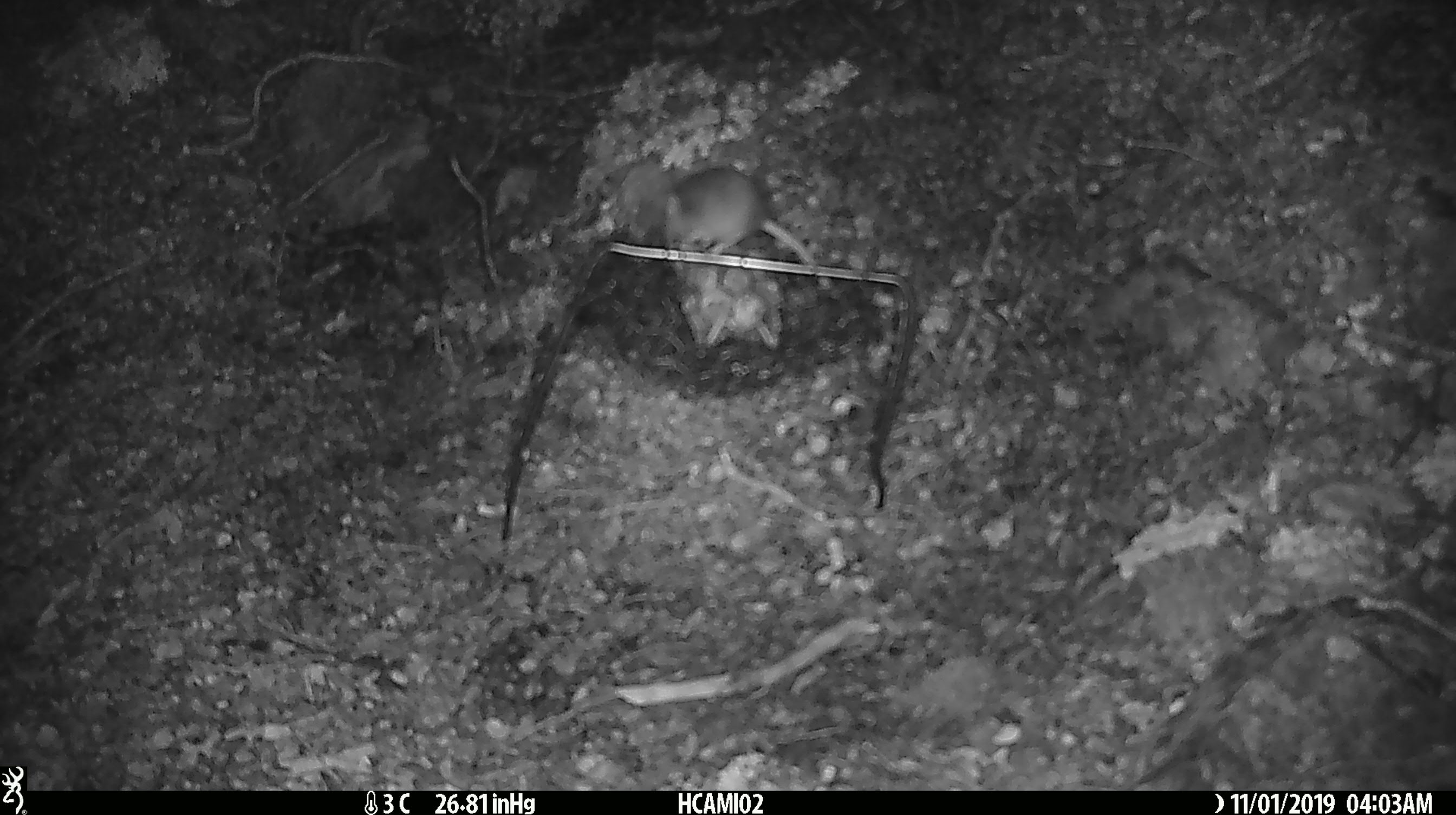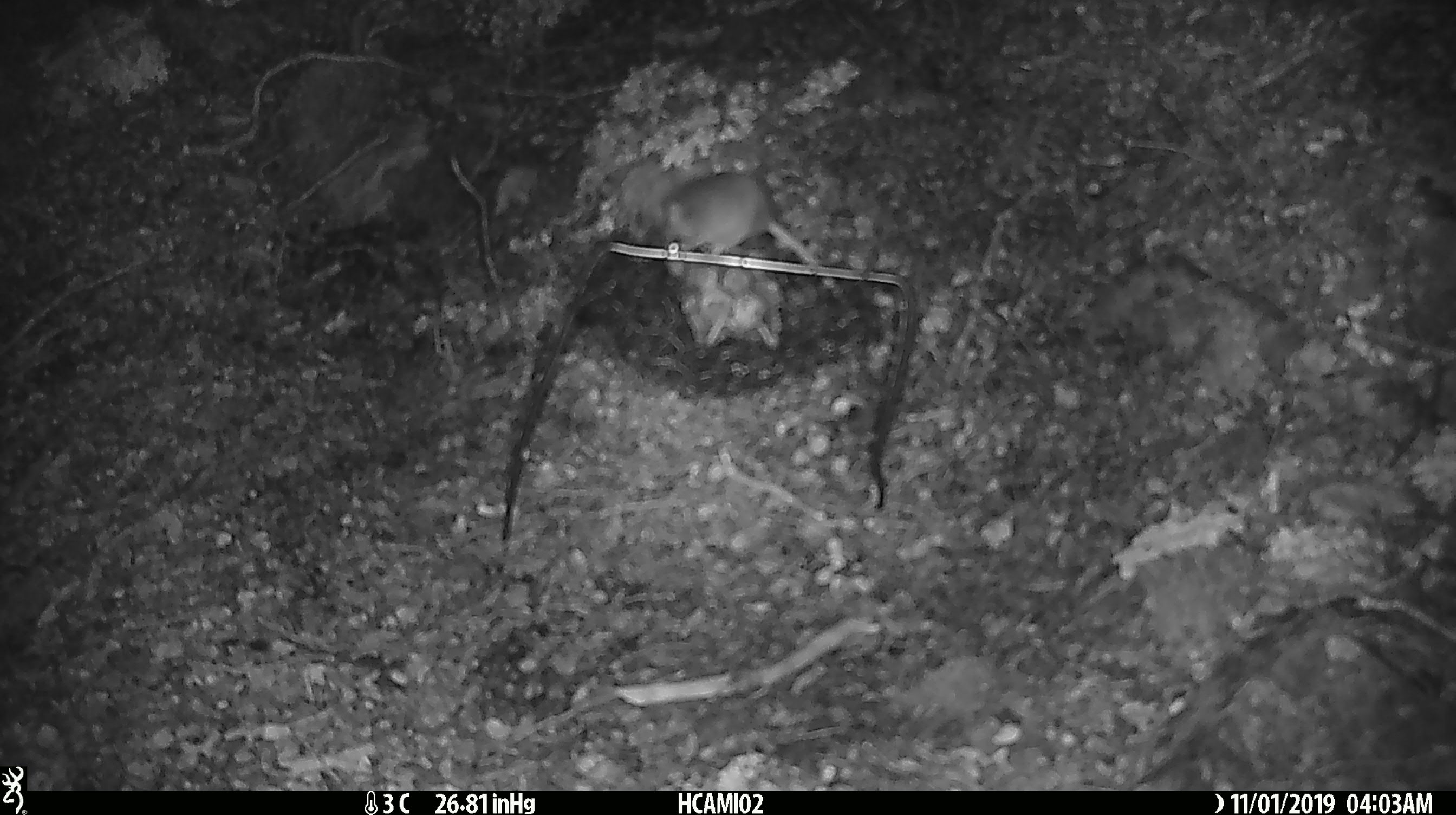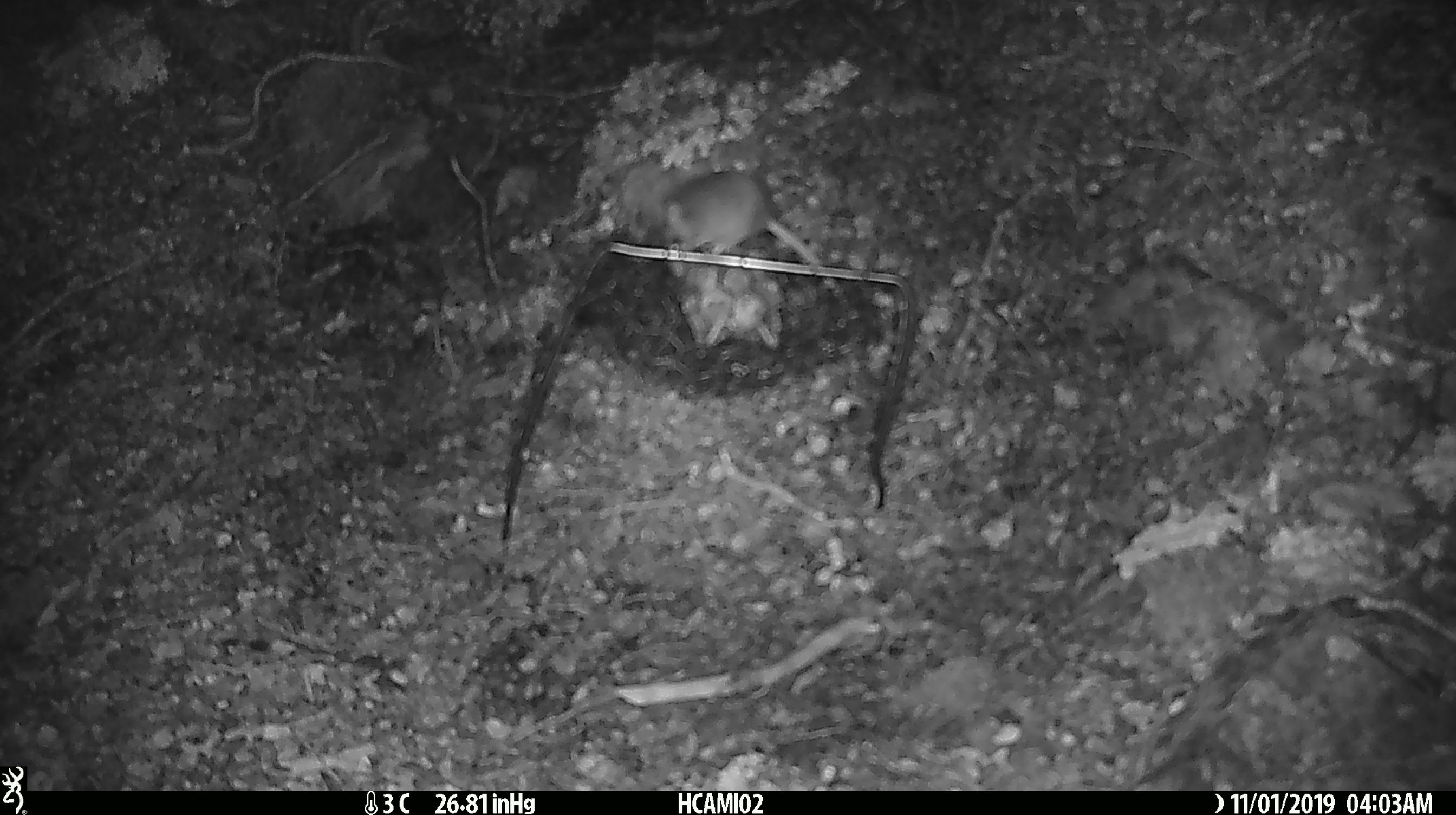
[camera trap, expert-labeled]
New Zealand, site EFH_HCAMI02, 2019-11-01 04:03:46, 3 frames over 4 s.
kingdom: Animalia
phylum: Chordata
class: Mammalia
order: Rodentia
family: Muridae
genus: Mus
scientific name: Mus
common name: mouse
Mouse (Mus).